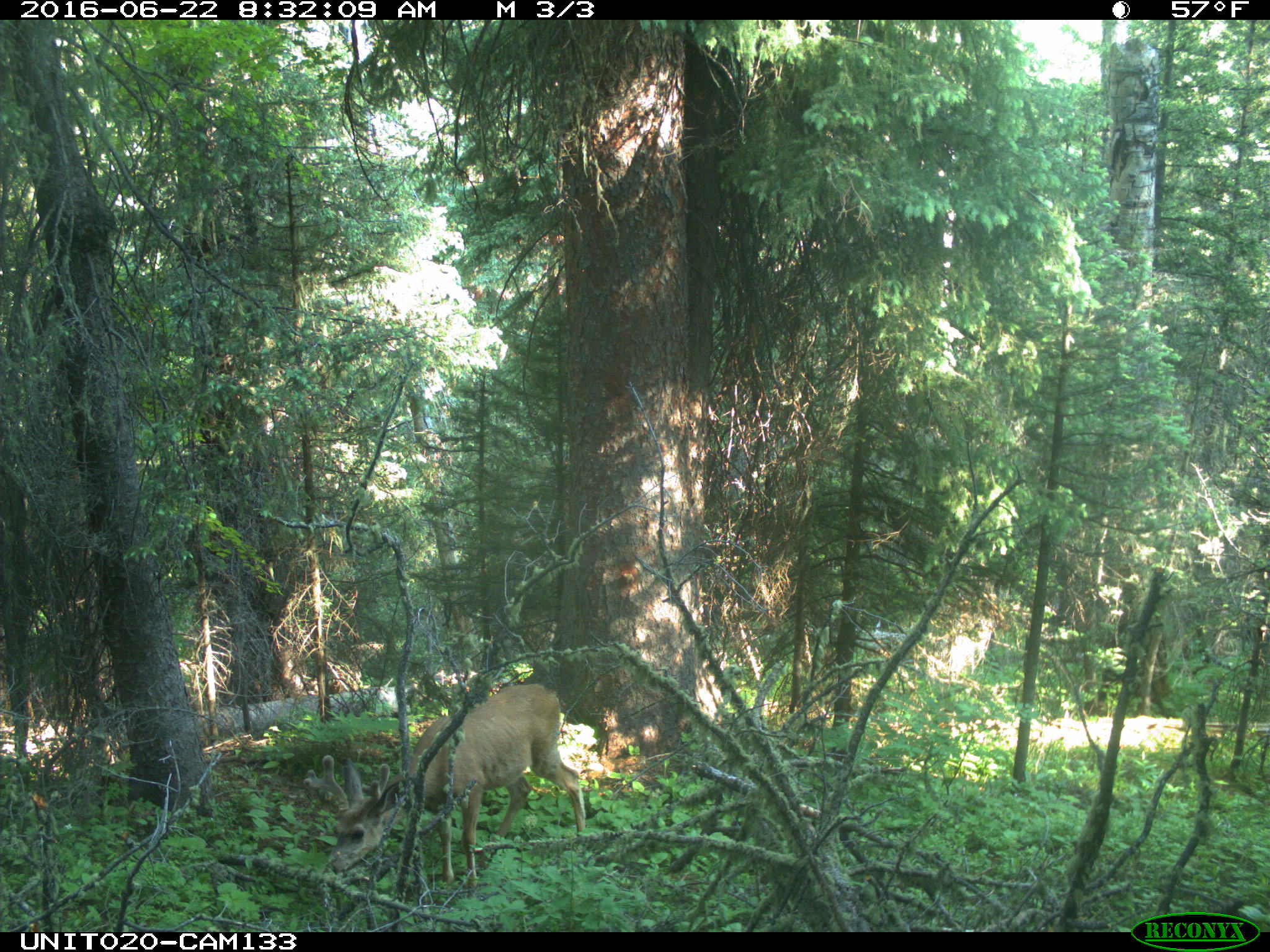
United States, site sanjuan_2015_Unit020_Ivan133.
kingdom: Animalia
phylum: Chordata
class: Mammalia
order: Artiodactyla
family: Cervidae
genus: Odocoileus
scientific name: Odocoileus hemionus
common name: mule deer